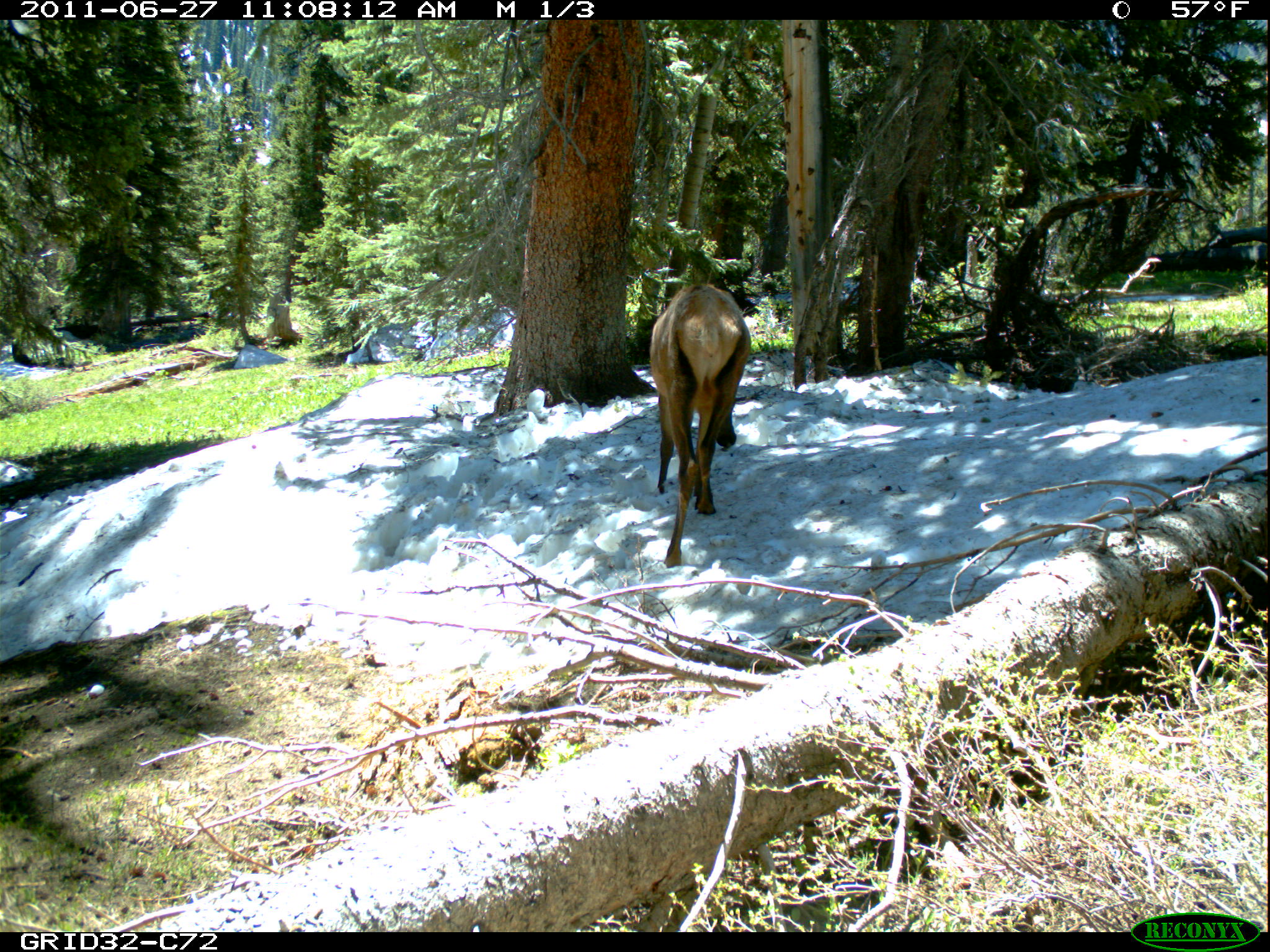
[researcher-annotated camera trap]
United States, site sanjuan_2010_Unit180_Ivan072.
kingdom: Animalia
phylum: Chordata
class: Mammalia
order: Artiodactyla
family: Cervidae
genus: Cervus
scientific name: Cervus elaphus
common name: red deer